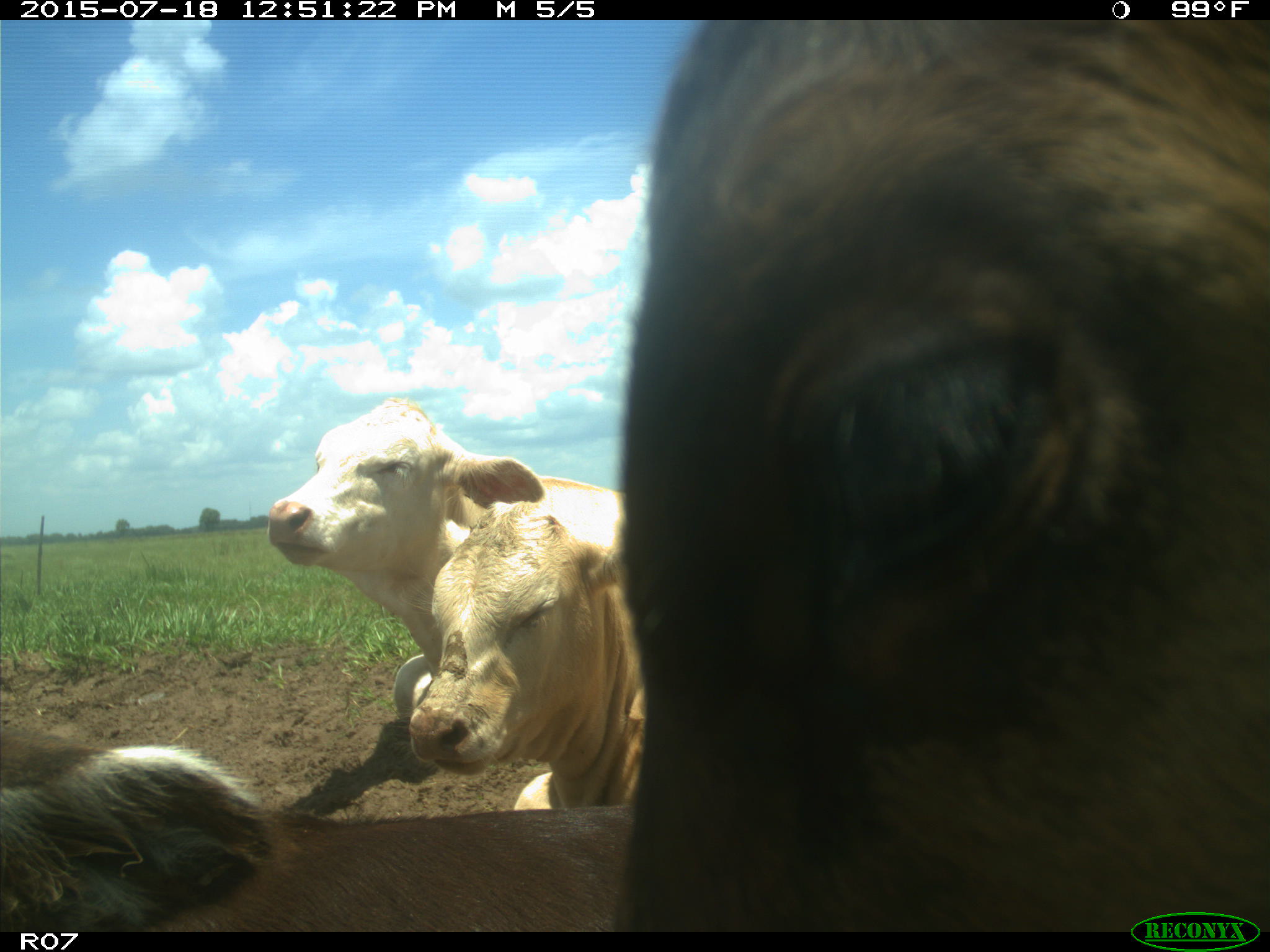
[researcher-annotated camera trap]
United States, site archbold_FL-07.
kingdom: Animalia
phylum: Chordata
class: Mammalia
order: Artiodactyla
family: Bovidae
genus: Bos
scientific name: Bos taurus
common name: domestic cow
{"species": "Bos taurus (domestic cow)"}